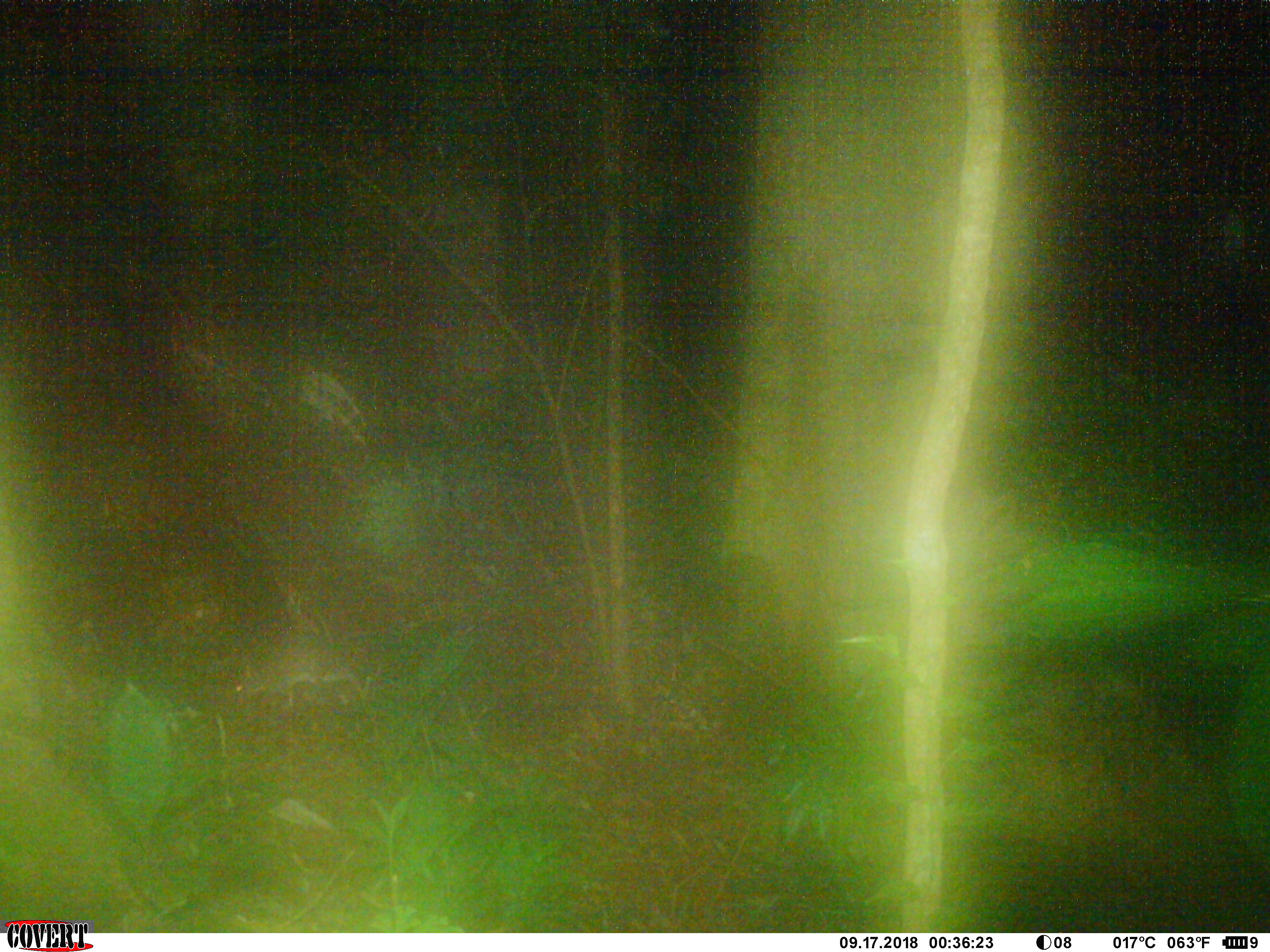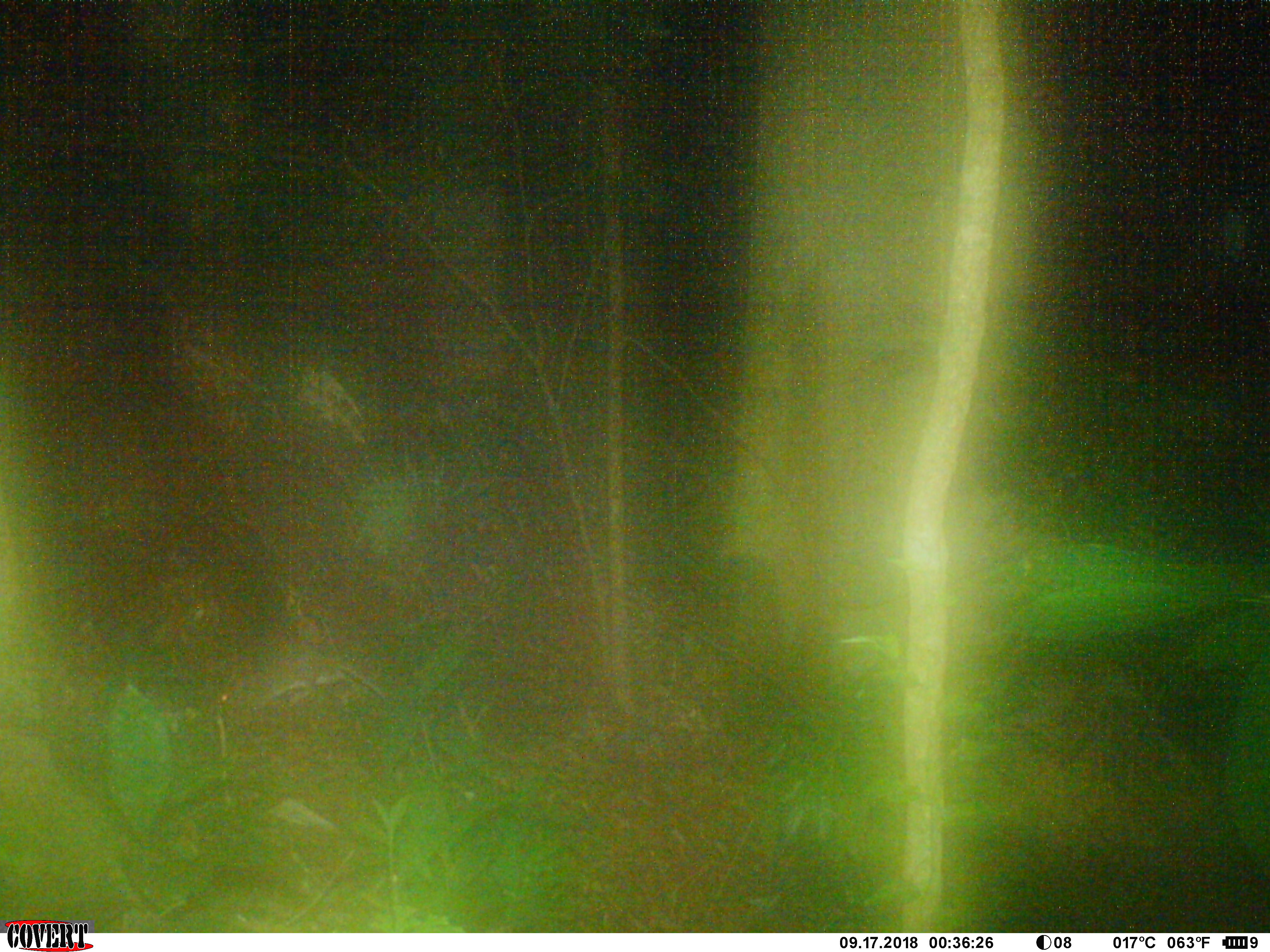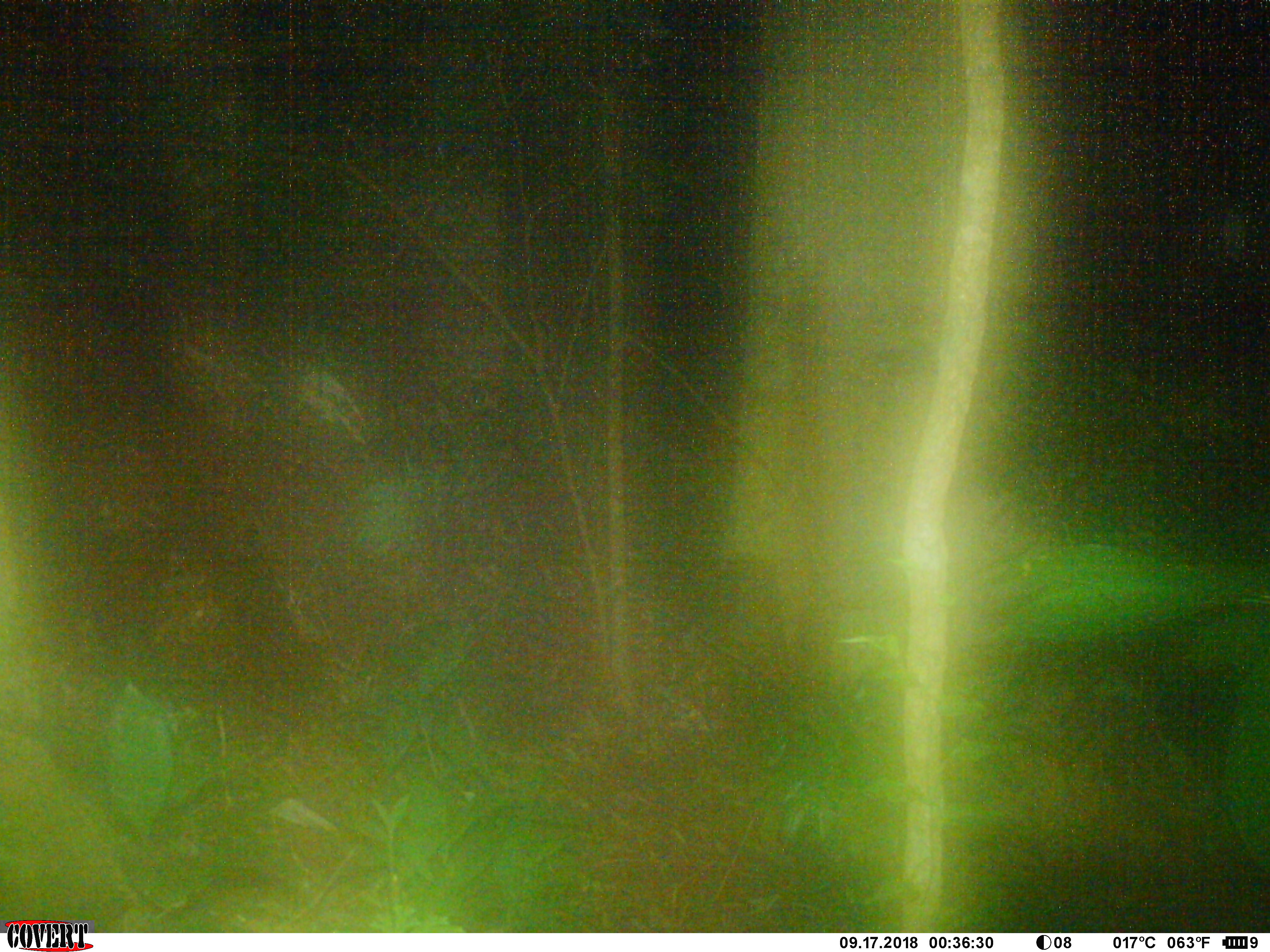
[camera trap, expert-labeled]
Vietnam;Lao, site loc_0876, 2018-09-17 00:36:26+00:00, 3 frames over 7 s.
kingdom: Animalia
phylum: Chordata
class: Mammalia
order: Rodentia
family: Muridae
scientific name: Muridae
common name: old-world mice and rats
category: unidentified murid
Unidentified murid (old-world mice and rats) (Muridae). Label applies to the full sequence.